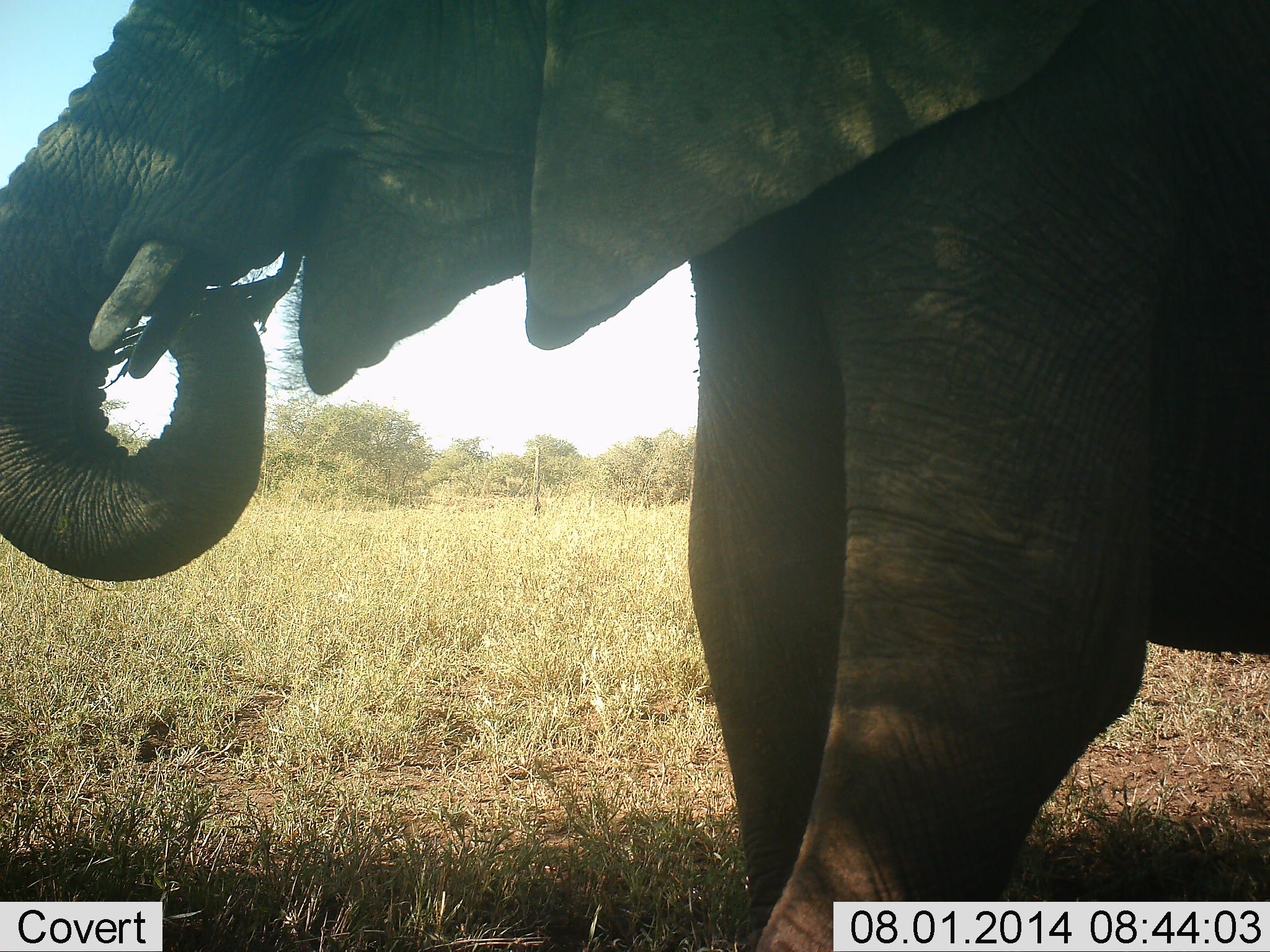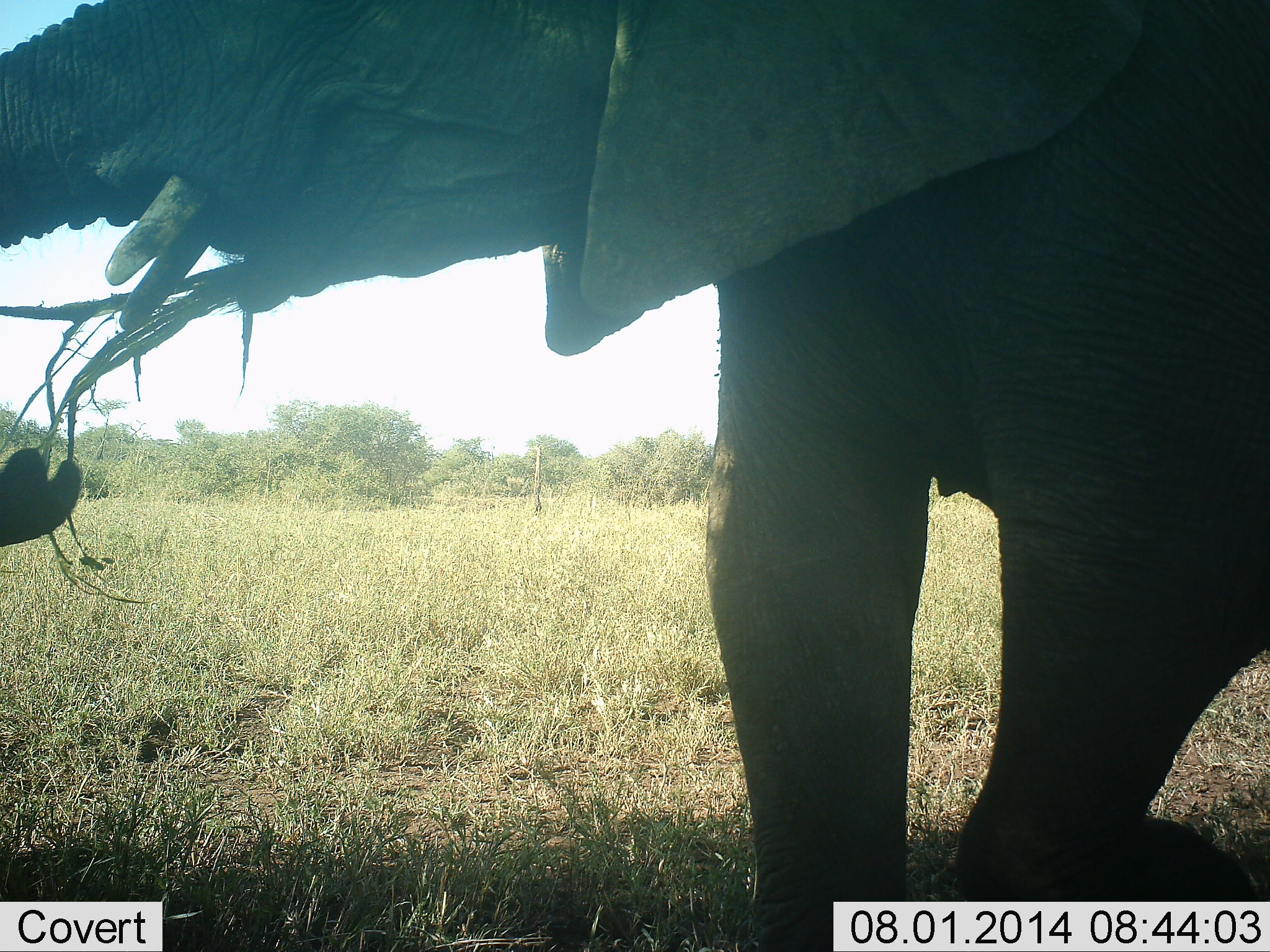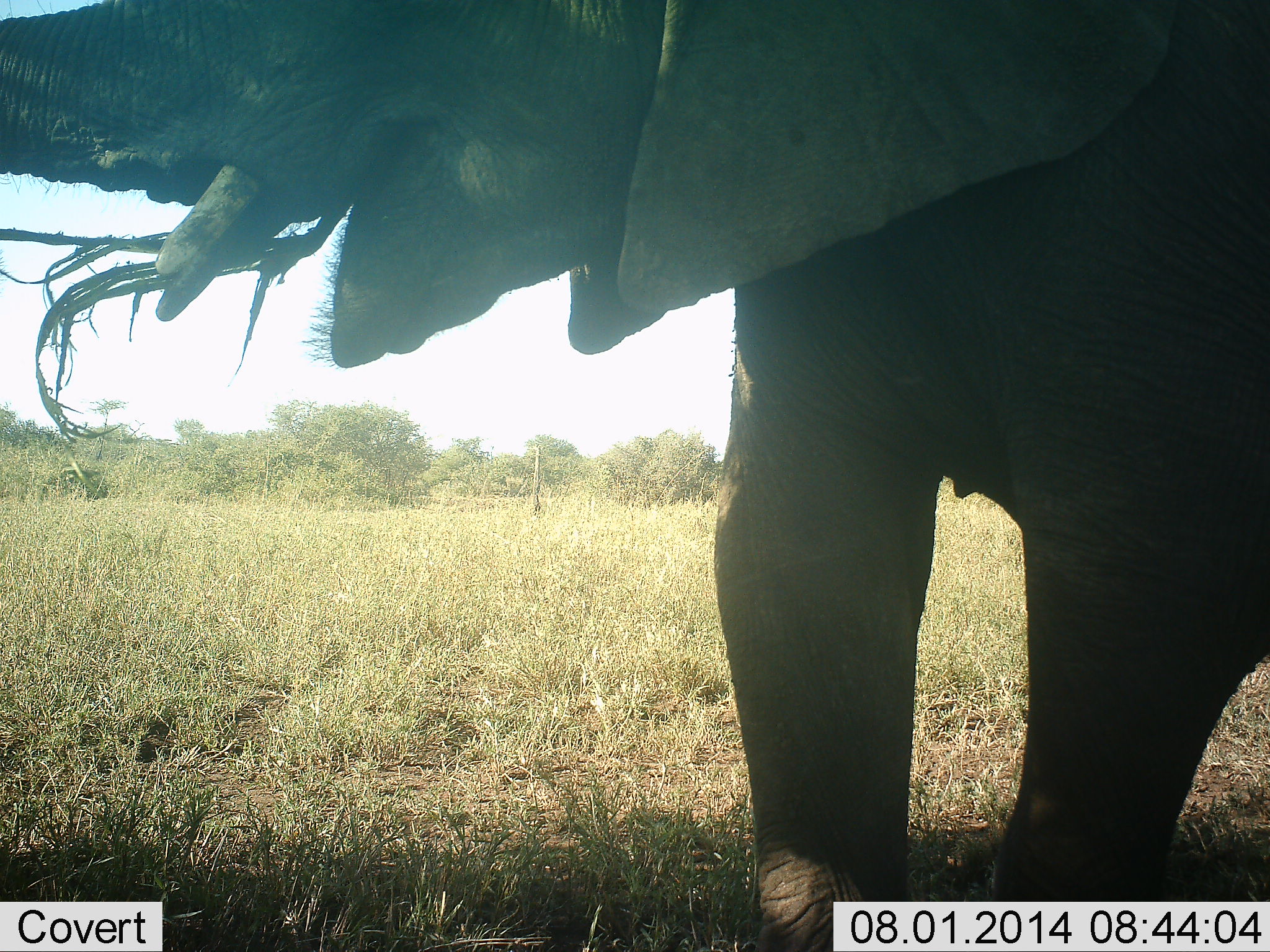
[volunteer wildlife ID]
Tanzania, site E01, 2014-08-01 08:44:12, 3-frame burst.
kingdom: Animalia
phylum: Chordata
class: Mammalia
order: Proboscidea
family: Elephantidae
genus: Loxodonta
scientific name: Loxodonta africana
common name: african bush elephant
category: elephant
Elephant (african bush elephant) (Loxodonta africana), count 1. Behavior (volunteer vote fractions): standing 20%, resting 0%, moving 10%, interacting 0%. Young present (vote fraction): 0%. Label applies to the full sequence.